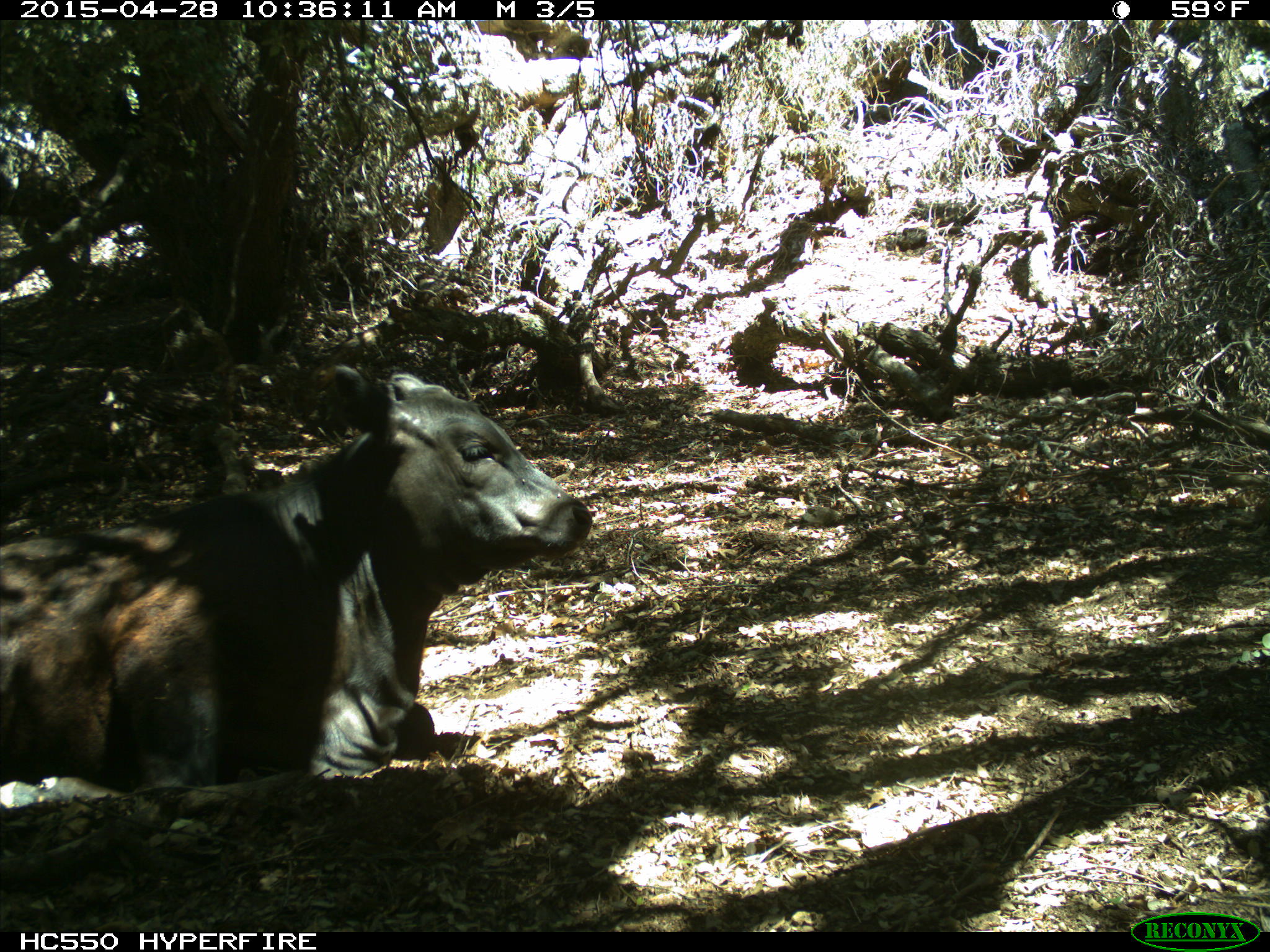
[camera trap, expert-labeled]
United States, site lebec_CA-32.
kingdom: Animalia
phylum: Chordata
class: Mammalia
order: Artiodactyla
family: Bovidae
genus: Bos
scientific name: Bos taurus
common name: domestic cow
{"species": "Bos taurus (domestic cow)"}